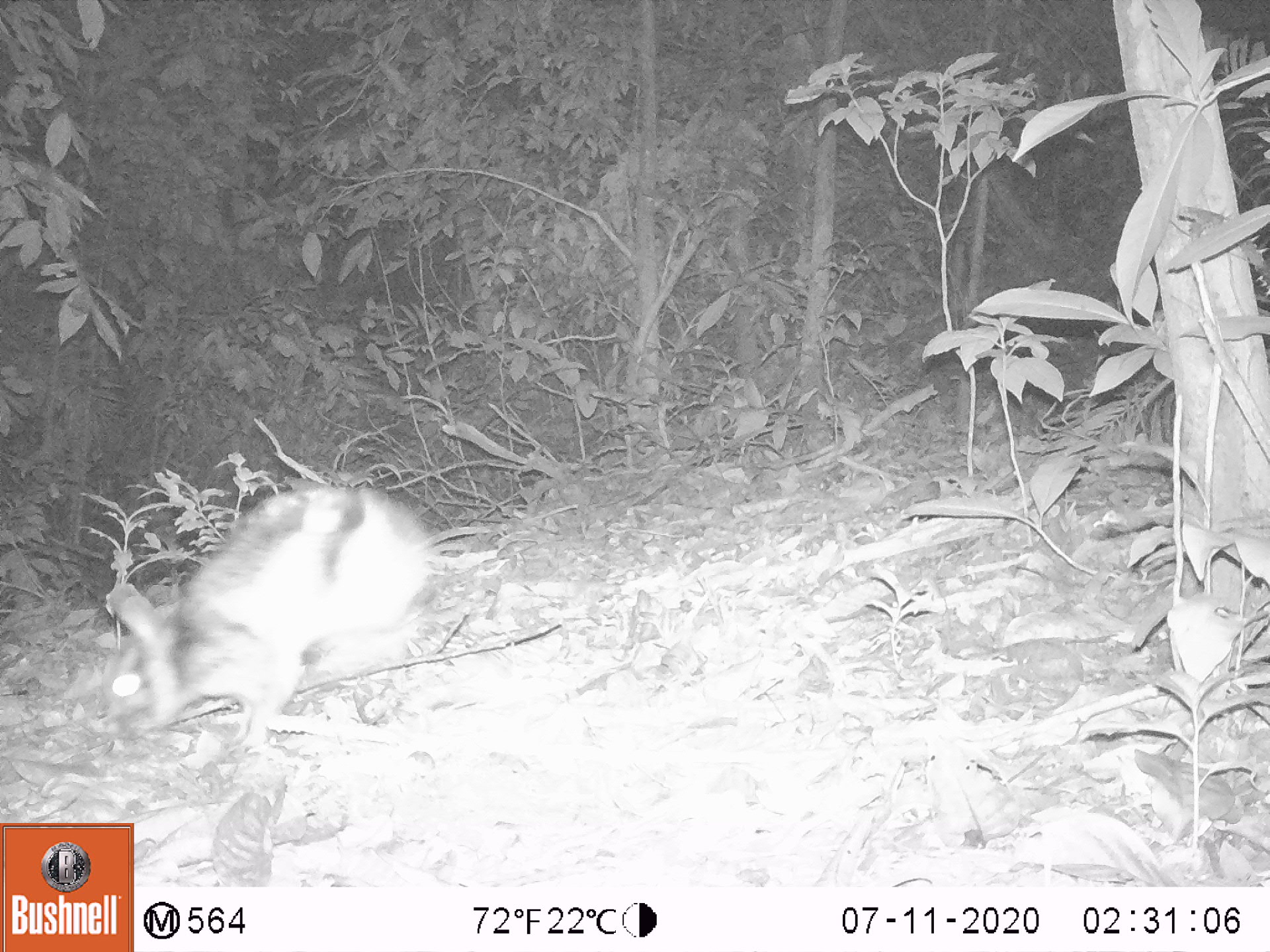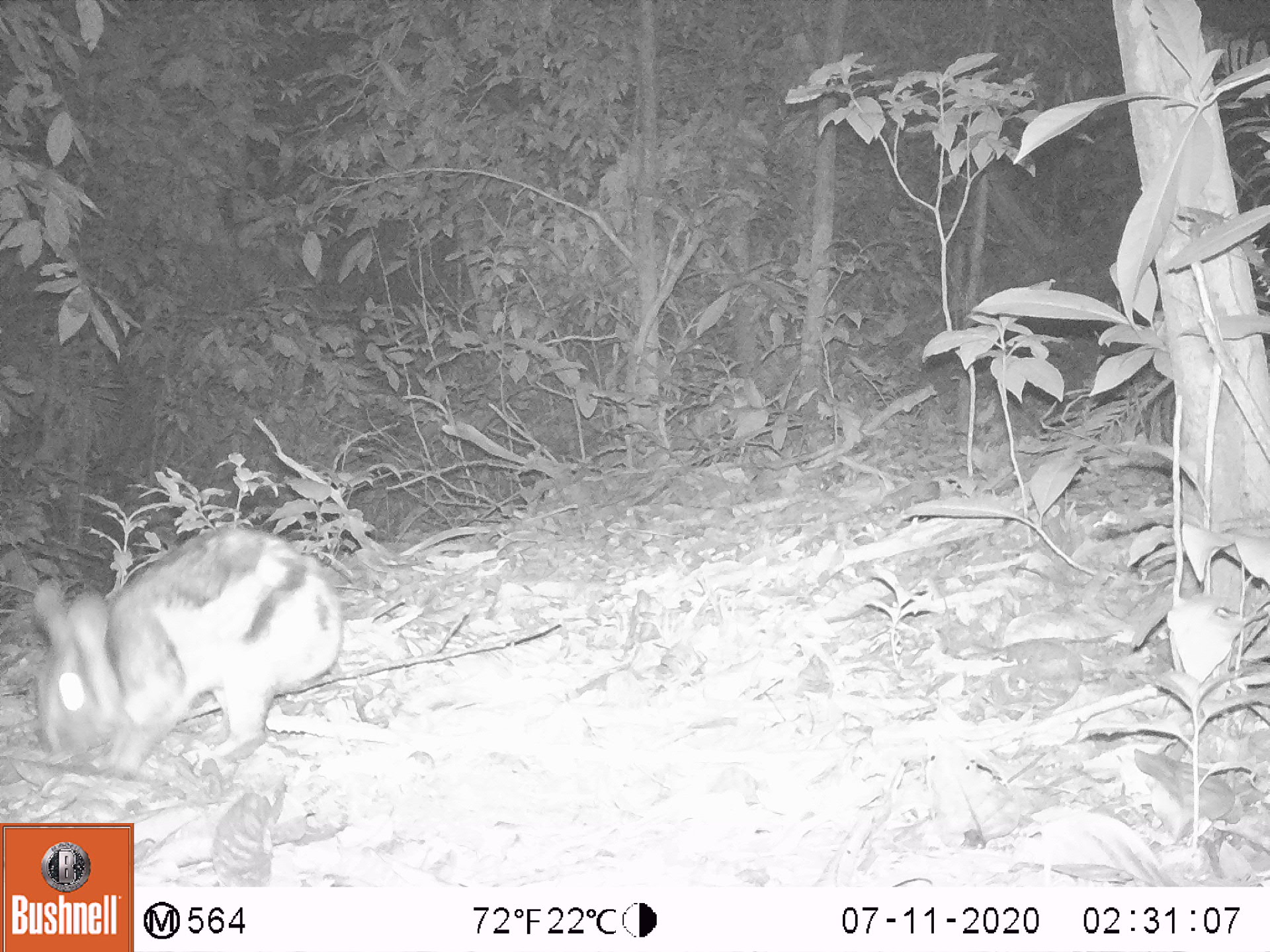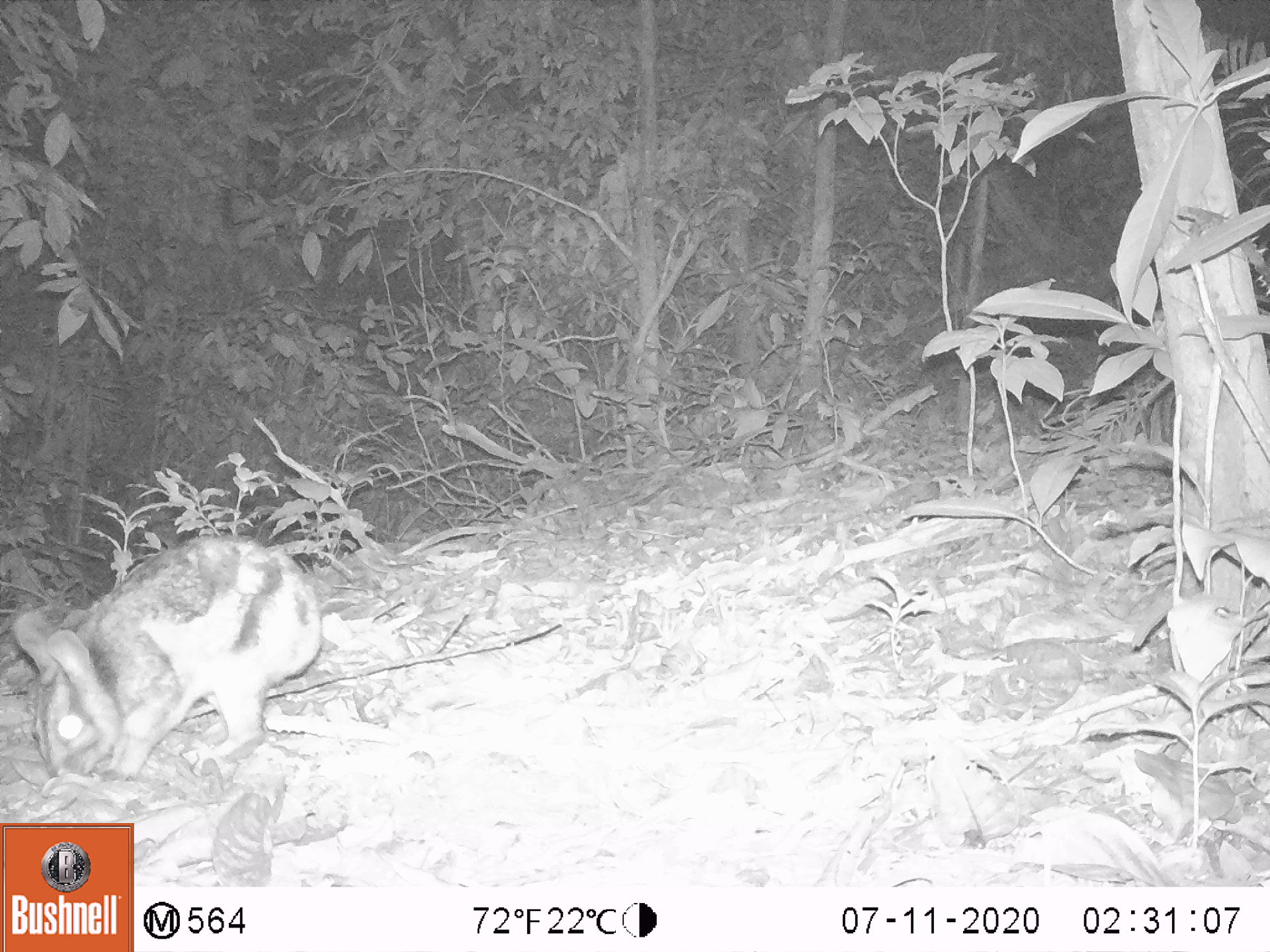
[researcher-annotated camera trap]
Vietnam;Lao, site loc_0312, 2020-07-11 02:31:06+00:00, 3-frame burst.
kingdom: Animalia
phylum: Chordata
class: Mammalia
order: Lagomorpha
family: Leporidae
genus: Nesolagus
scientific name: Nesolagus timminsi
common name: annamite striped rabbit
Annamite striped rabbit (Nesolagus timminsi). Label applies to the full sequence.